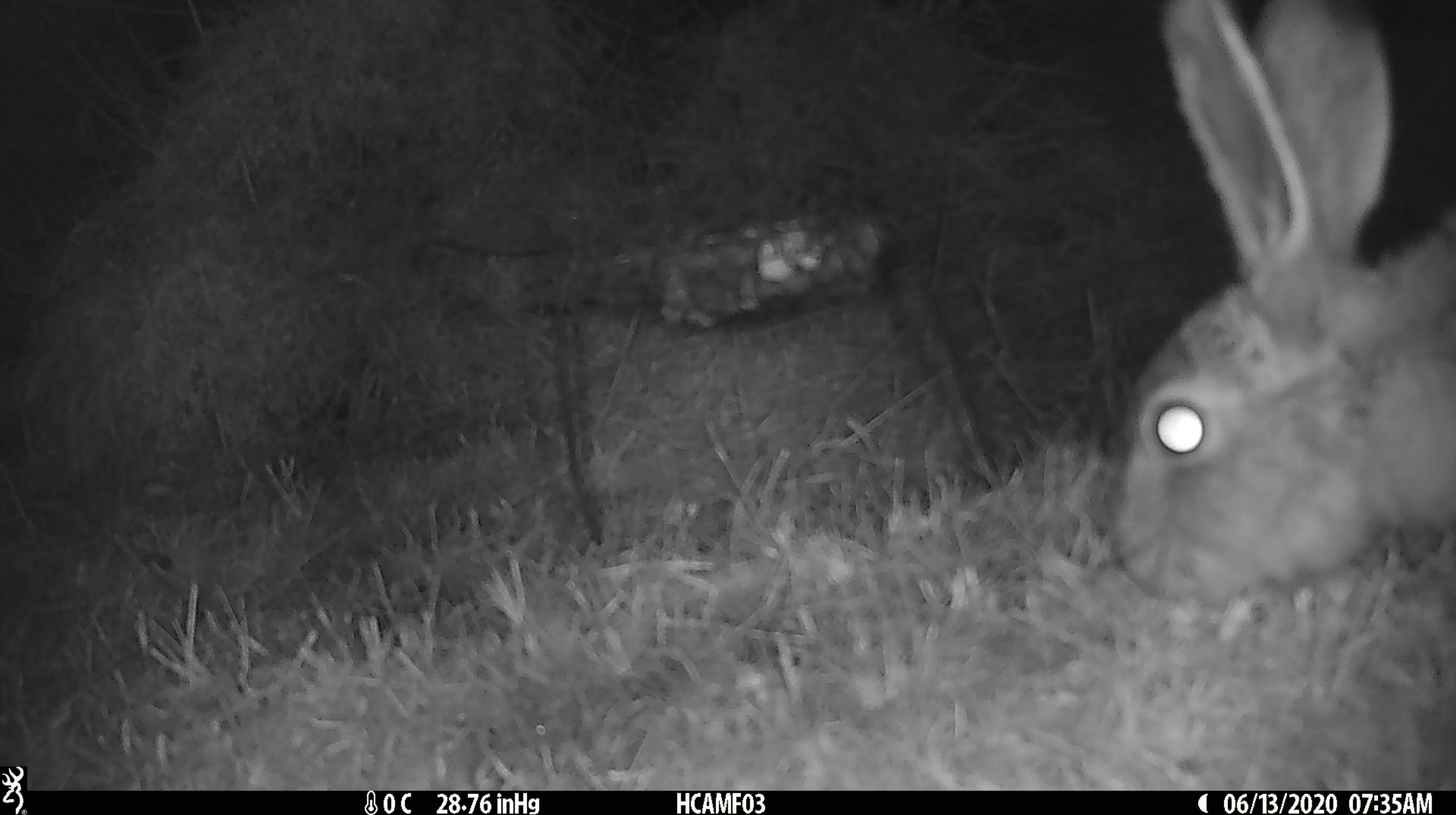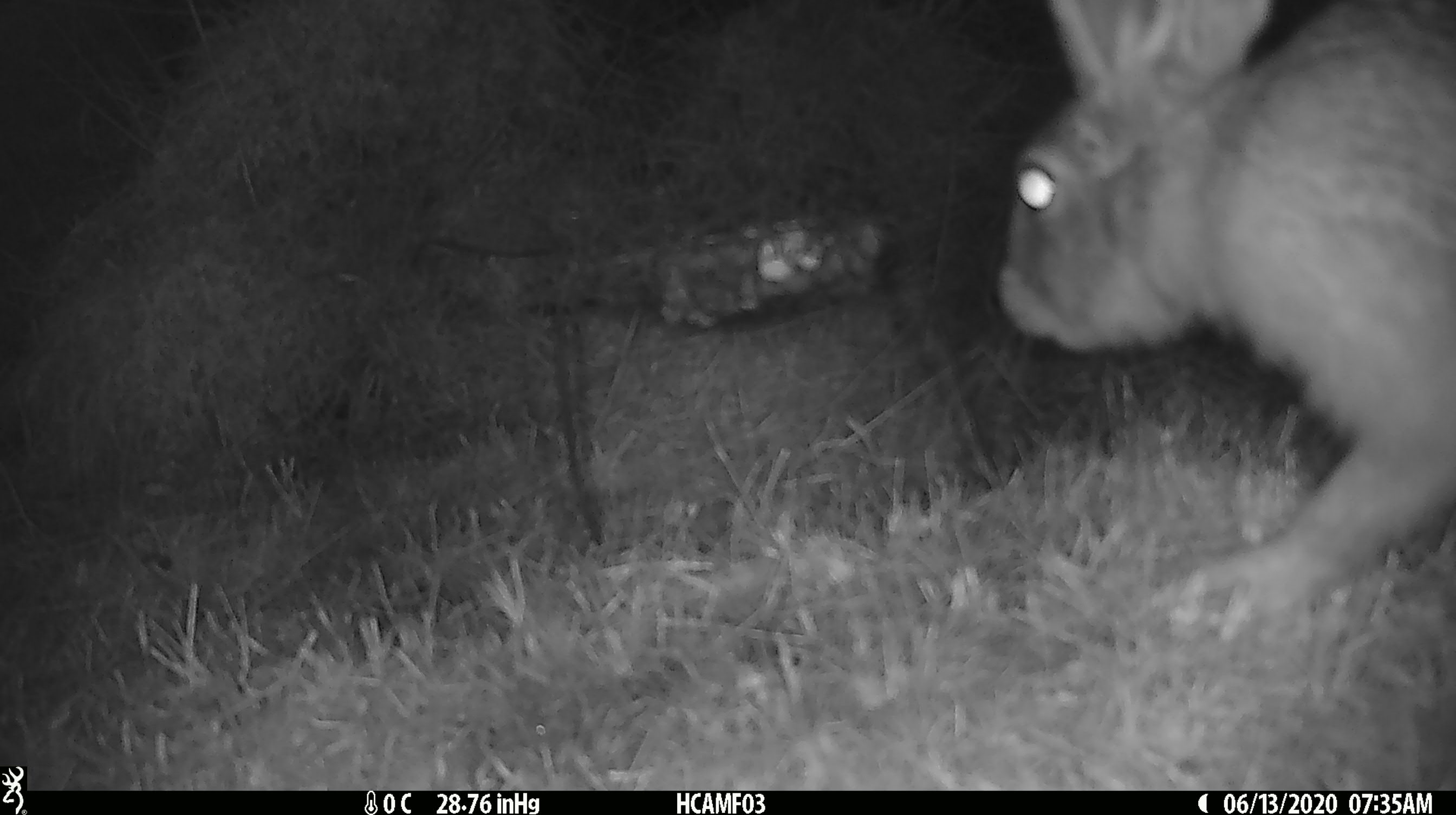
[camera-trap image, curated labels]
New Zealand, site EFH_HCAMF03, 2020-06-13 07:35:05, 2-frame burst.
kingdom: Animalia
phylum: Chordata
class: Mammalia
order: Lagomorpha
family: Leporidae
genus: Oryctolagus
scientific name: Oryctolagus cuniculus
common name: european rabbit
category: rabbit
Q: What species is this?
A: Rabbit (european rabbit) (Oryctolagus cuniculus).